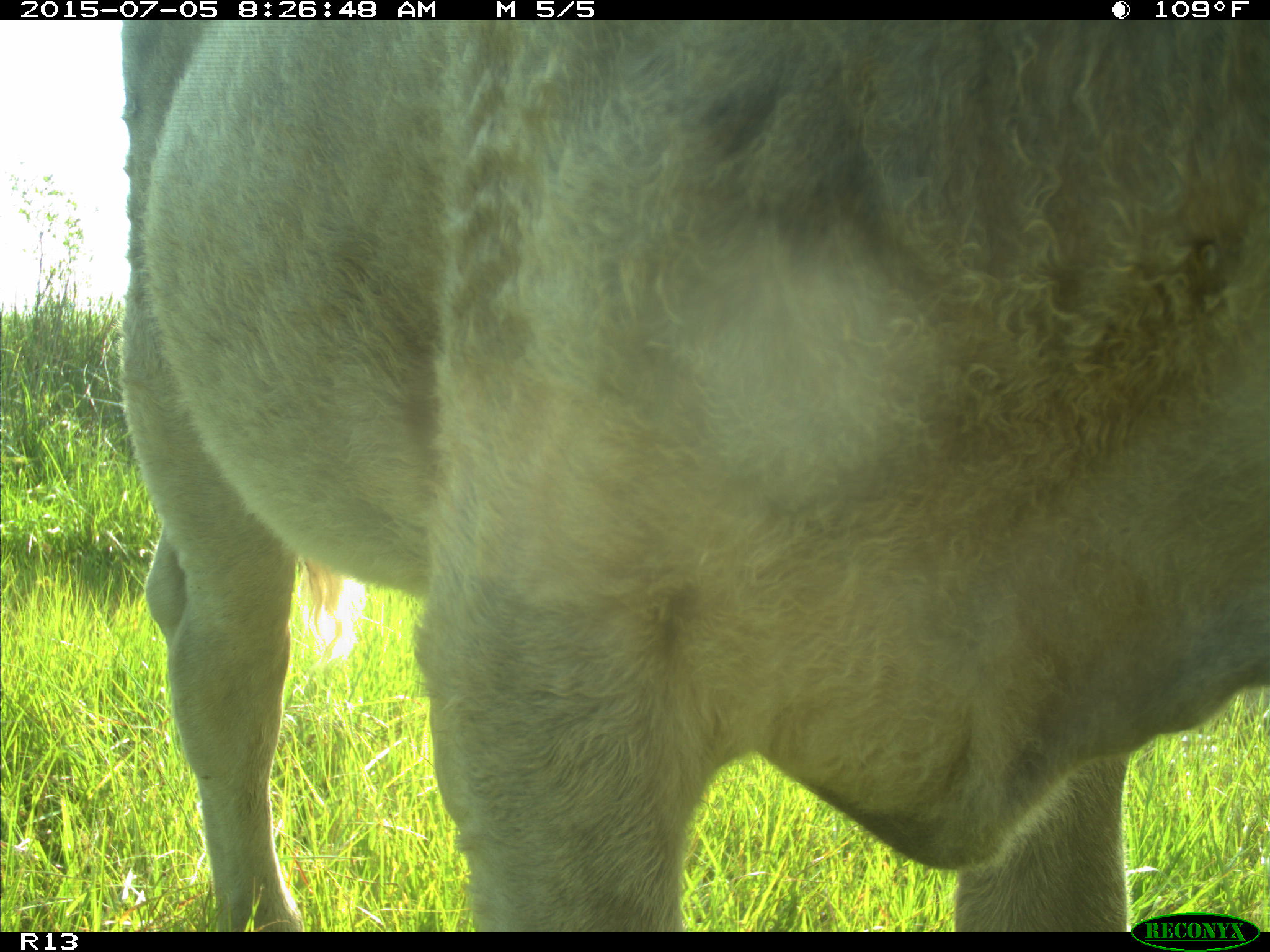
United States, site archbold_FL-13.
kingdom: Animalia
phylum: Chordata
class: Mammalia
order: Artiodactyla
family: Bovidae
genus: Bos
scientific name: Bos taurus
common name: domestic cow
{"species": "Bos taurus (domestic cow)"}